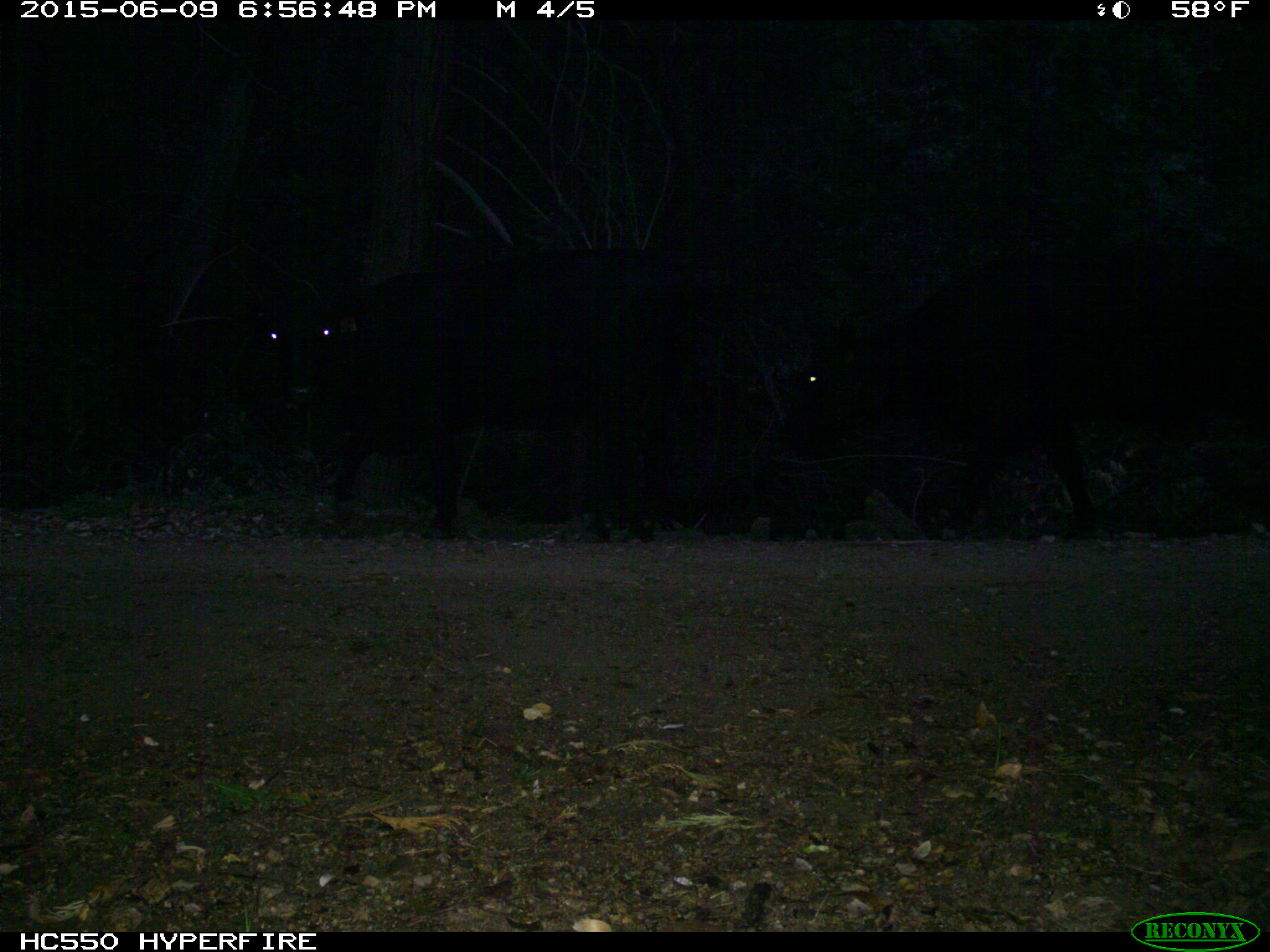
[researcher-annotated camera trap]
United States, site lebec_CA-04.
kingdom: Animalia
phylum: Chordata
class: Mammalia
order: Artiodactyla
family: Bovidae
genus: Bos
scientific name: Bos taurus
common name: domestic cow